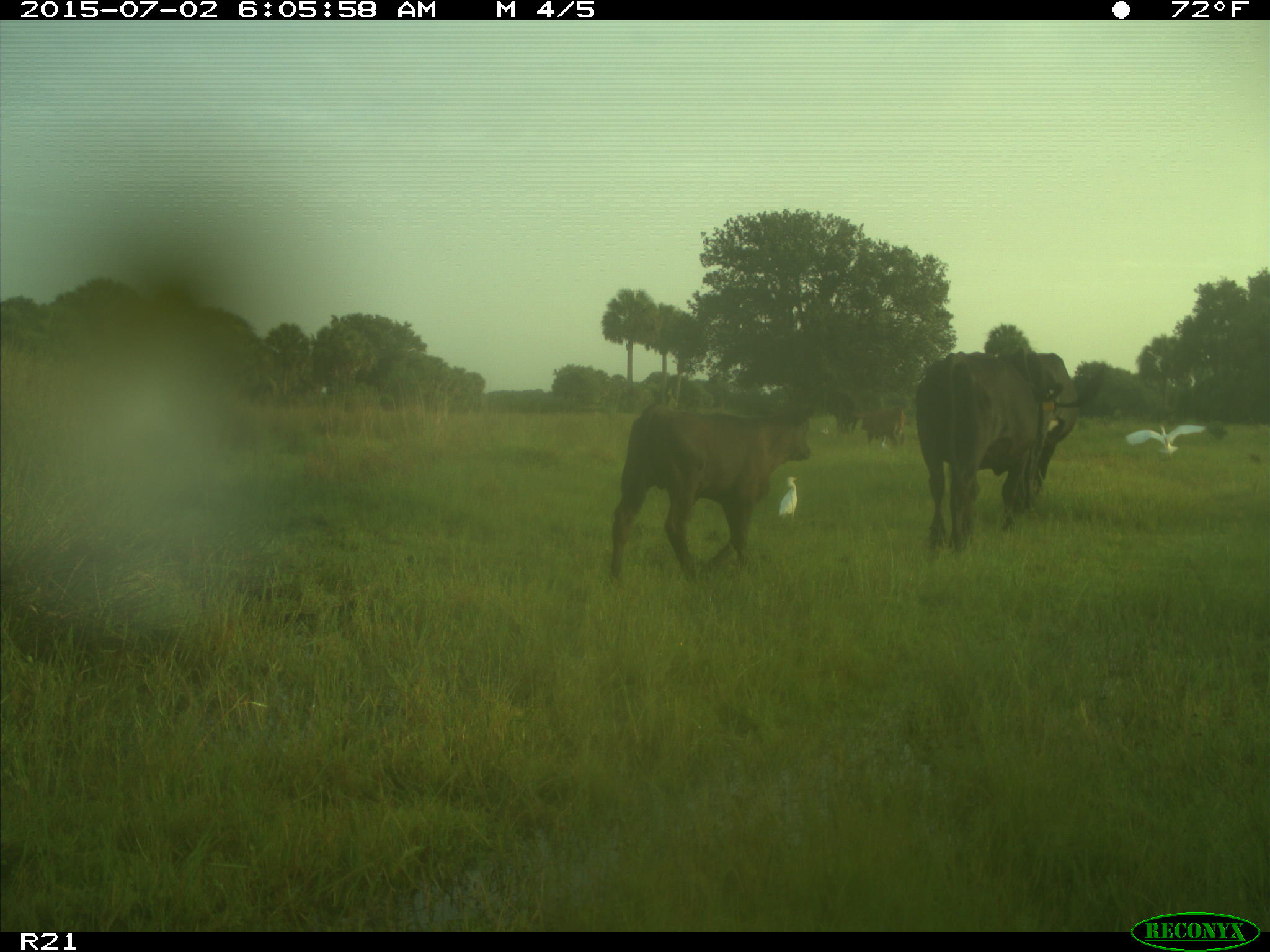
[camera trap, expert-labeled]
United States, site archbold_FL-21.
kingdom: Animalia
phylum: Chordata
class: Mammalia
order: Artiodactyla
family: Bovidae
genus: Bos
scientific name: Bos taurus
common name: domestic cow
Bos taurus (domestic cow).